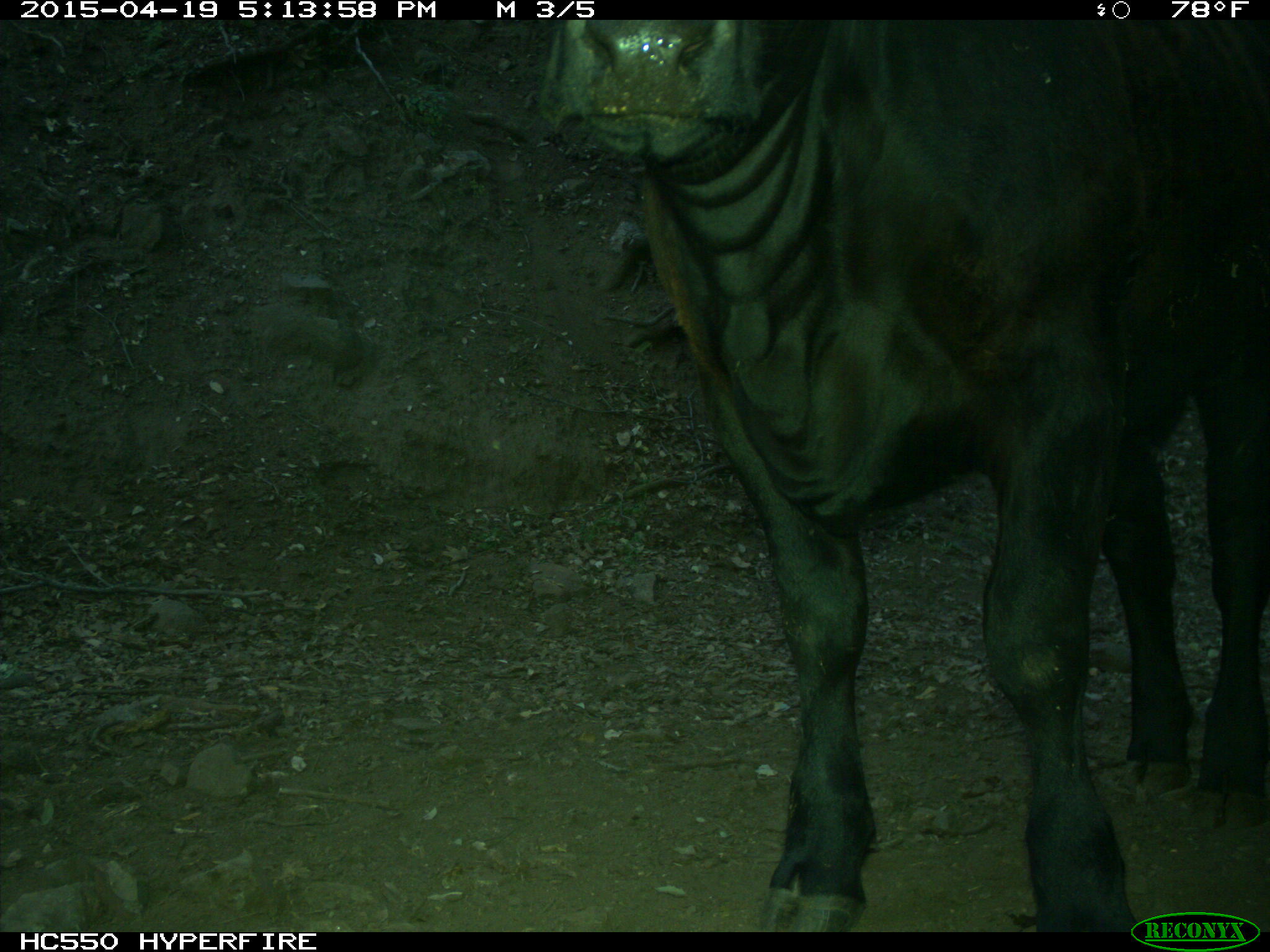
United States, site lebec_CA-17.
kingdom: Animalia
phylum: Chordata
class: Mammalia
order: Artiodactyla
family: Bovidae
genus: Bos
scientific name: Bos taurus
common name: domestic cow